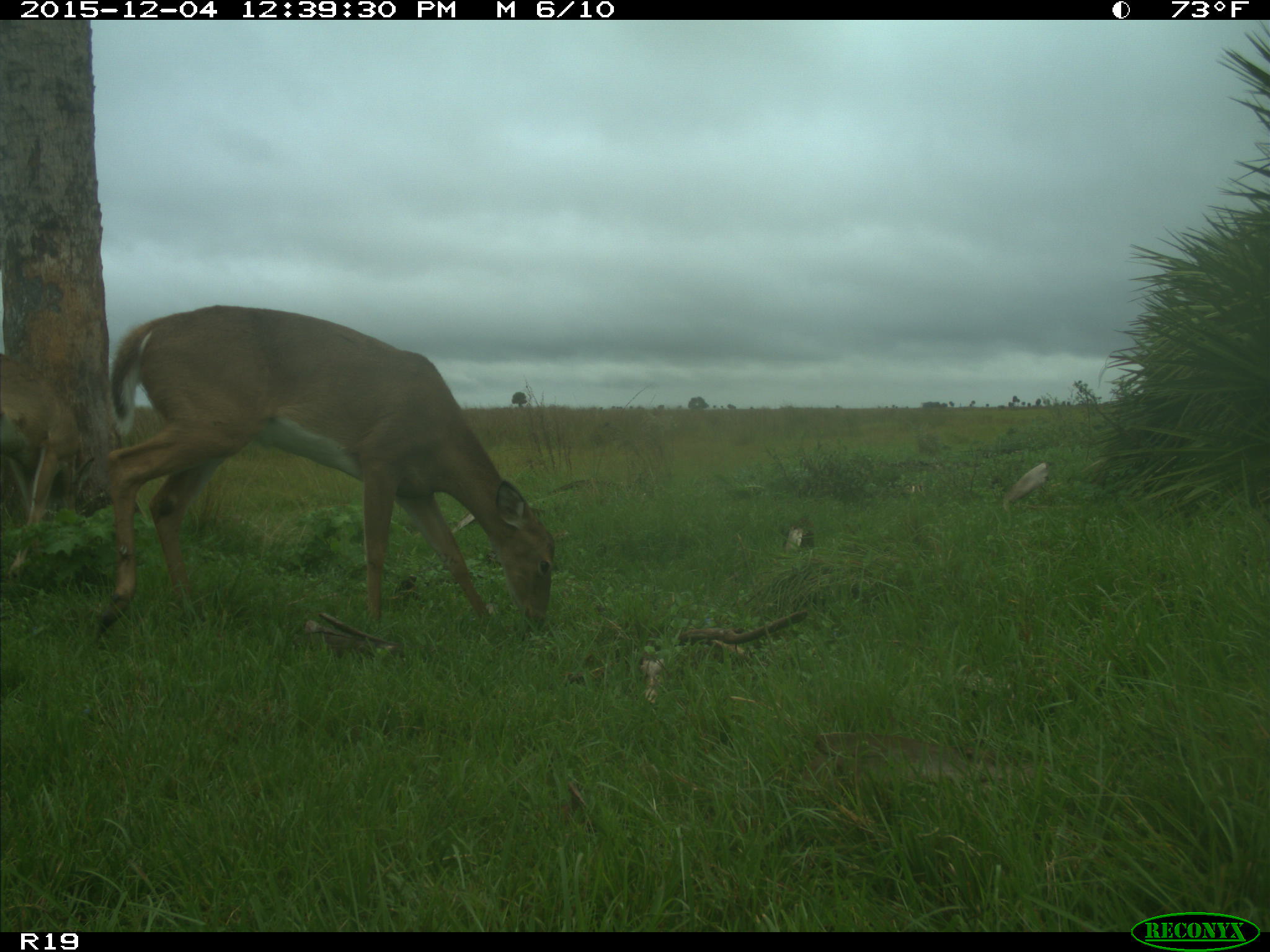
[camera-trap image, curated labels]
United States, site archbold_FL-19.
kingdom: Animalia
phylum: Chordata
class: Mammalia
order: Artiodactyla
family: Cervidae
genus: Odocoileus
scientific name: Odocoileus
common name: deer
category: unidentified deer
Unidentified deer (deer) (Odocoileus).